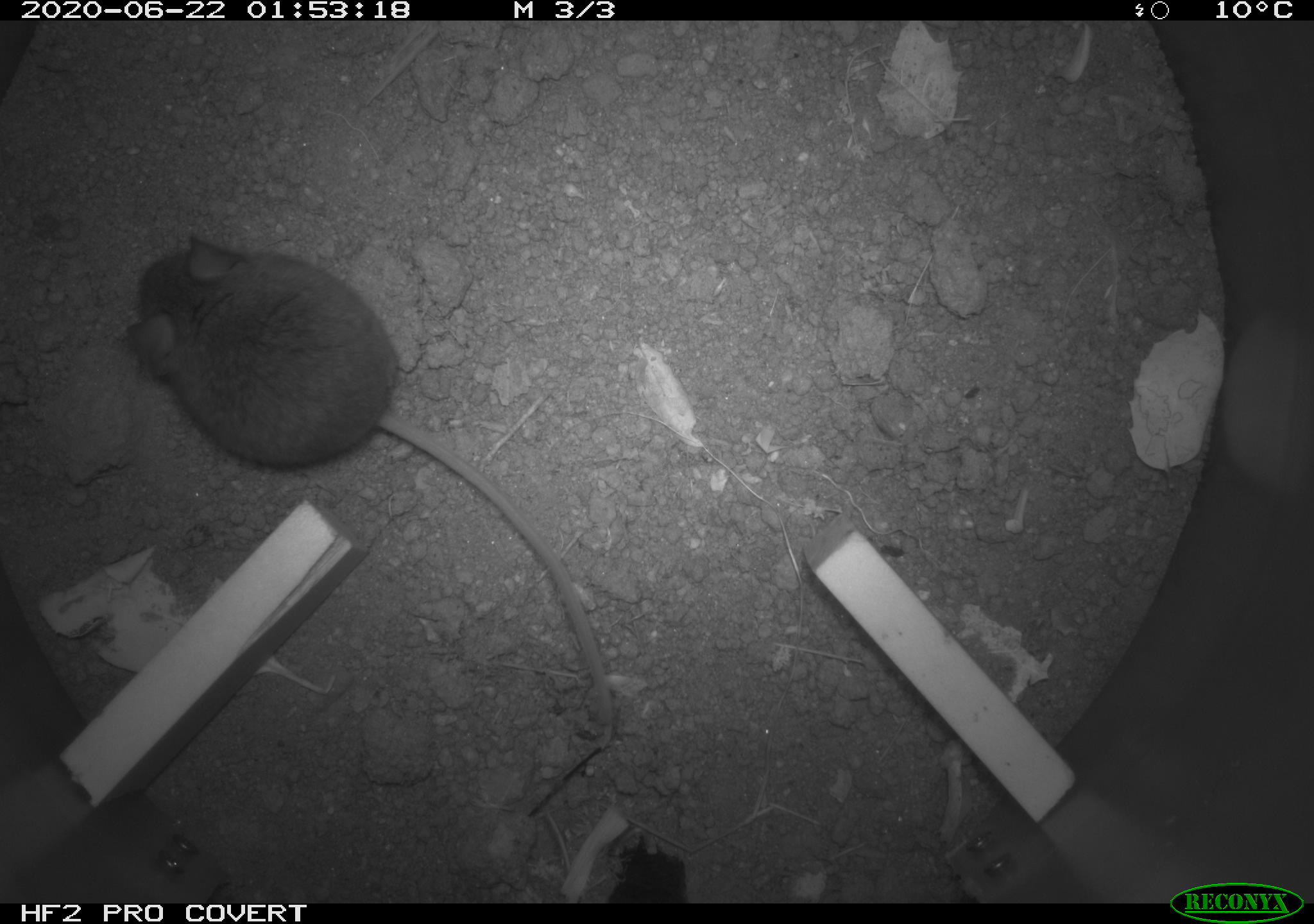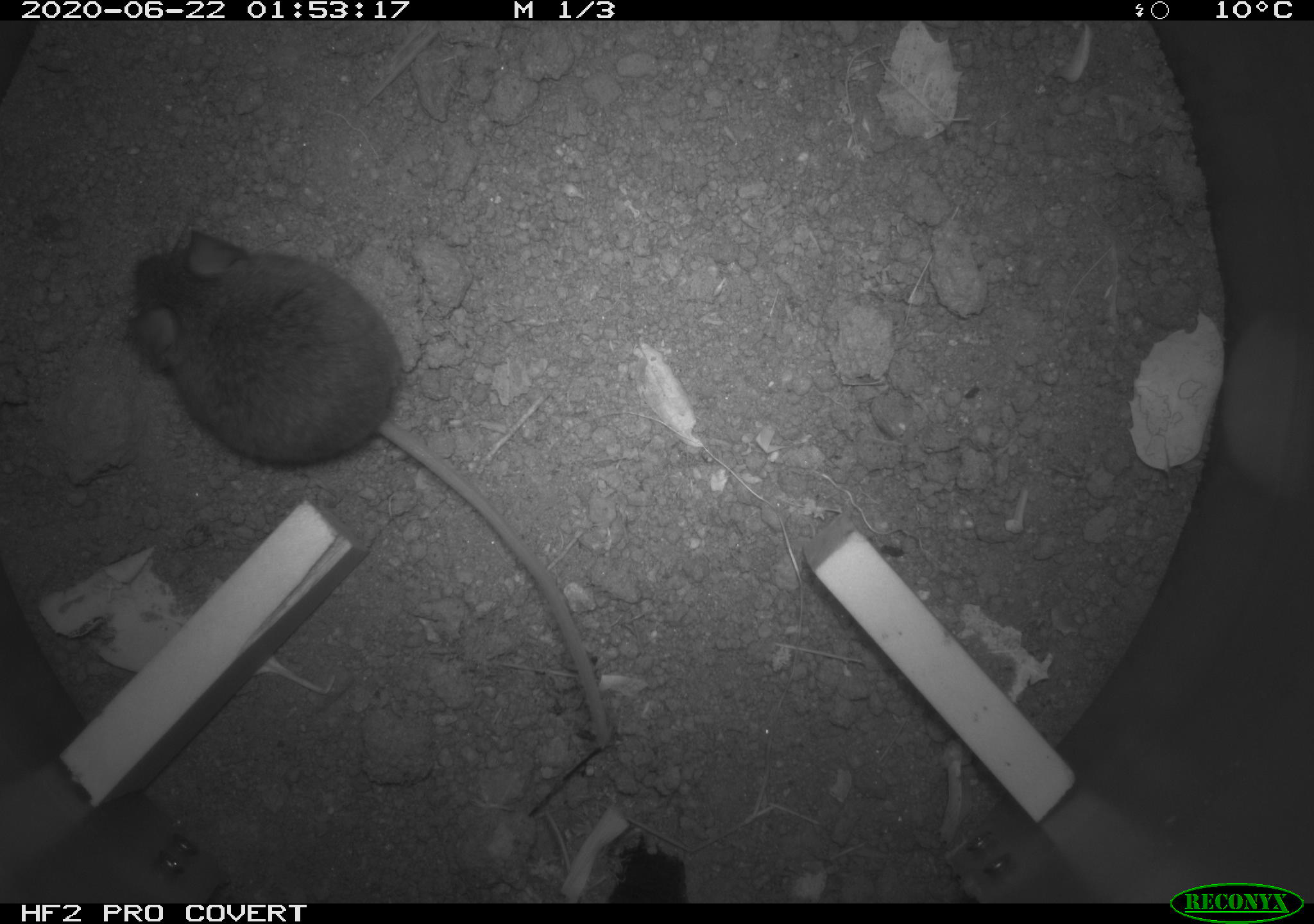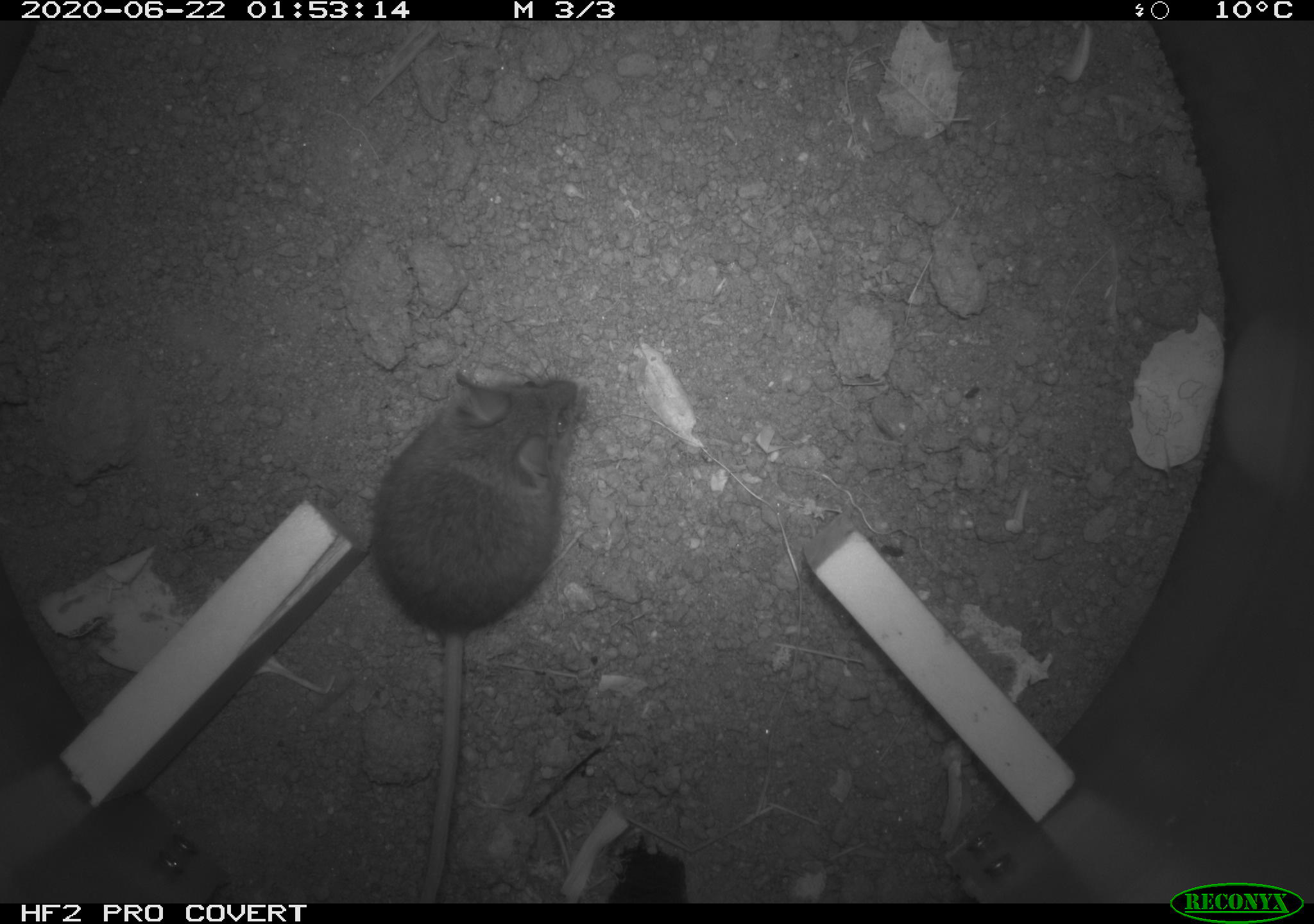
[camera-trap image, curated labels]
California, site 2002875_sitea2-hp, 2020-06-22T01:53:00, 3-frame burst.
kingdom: Animalia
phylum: Chordata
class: Mammalia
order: Rodentia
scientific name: Rodentia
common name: mouse species